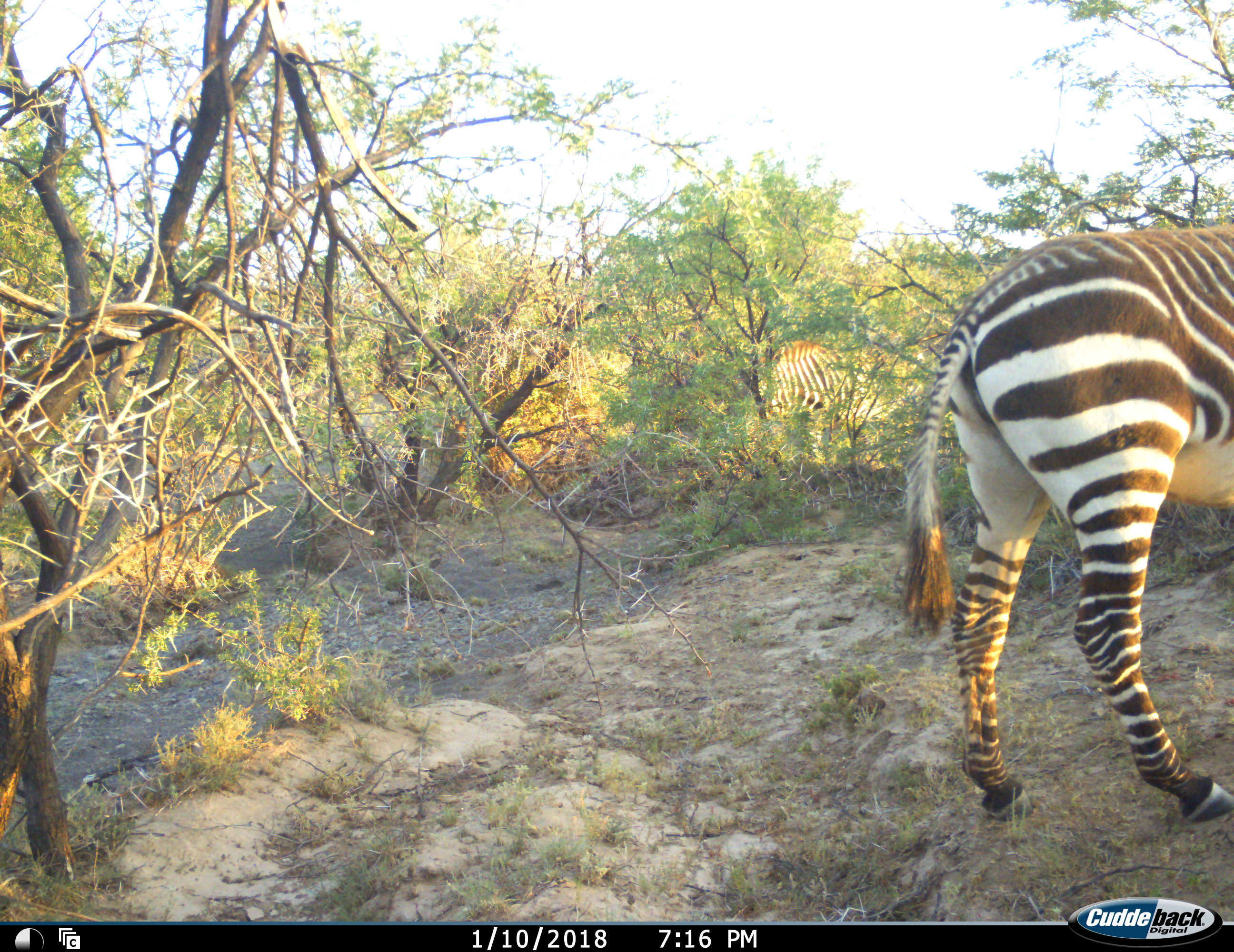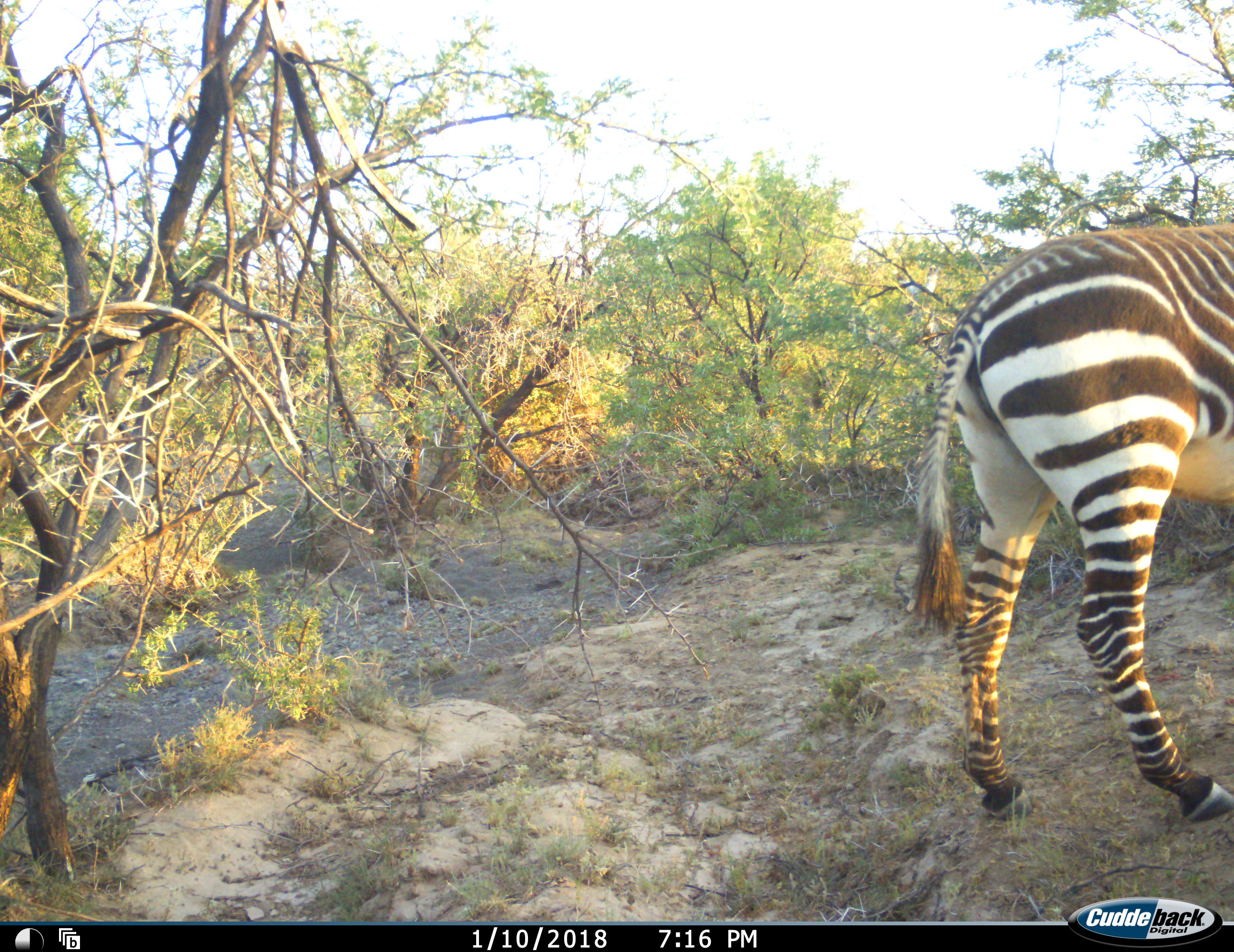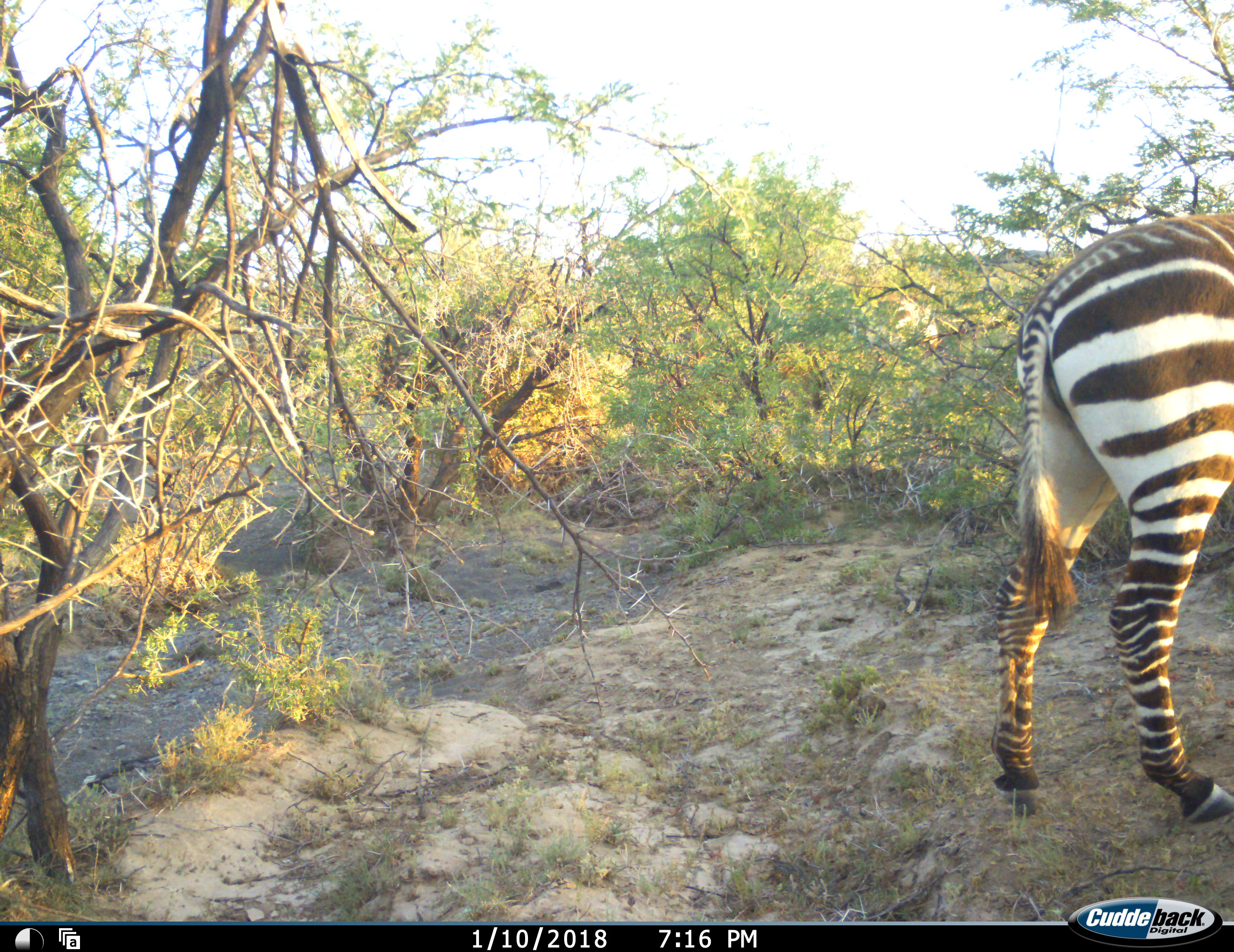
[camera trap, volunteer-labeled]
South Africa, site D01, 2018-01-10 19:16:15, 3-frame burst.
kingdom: Animalia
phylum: Chordata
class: Mammalia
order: Perissodactyla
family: Equidae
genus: Equus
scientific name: Equus zebra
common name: mountain zebra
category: zebramountain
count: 2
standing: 43%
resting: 0%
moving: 57%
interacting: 0%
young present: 0%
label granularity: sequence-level